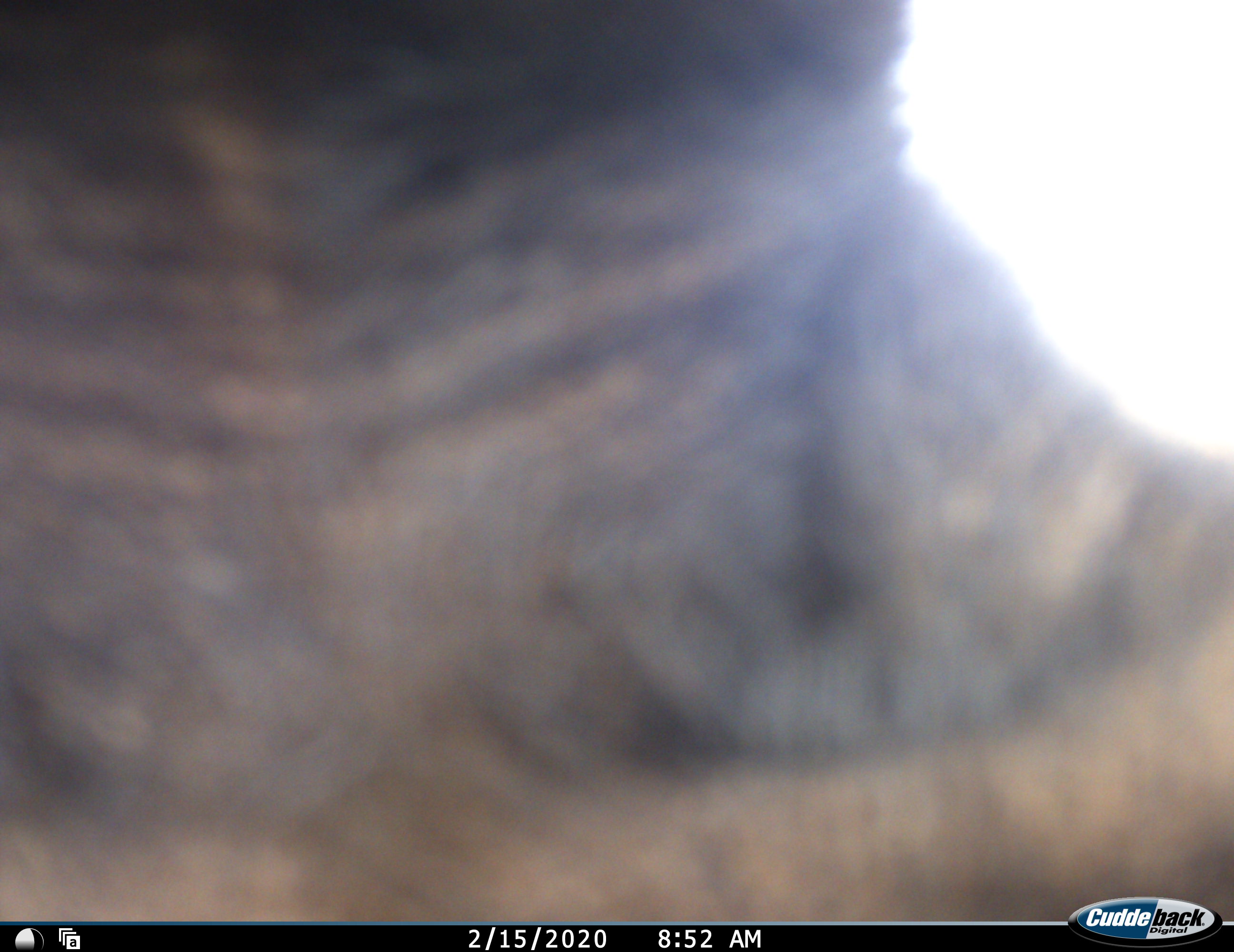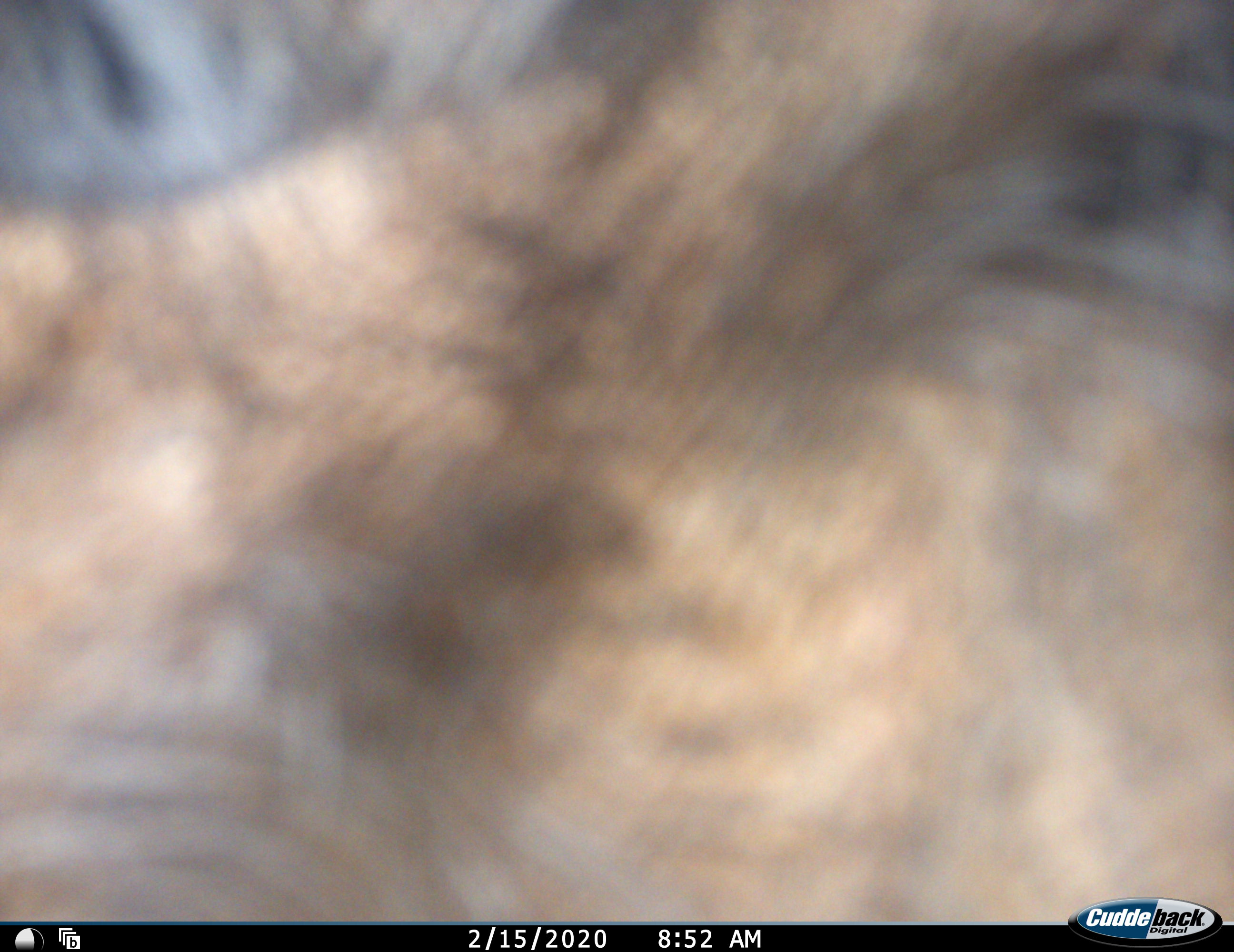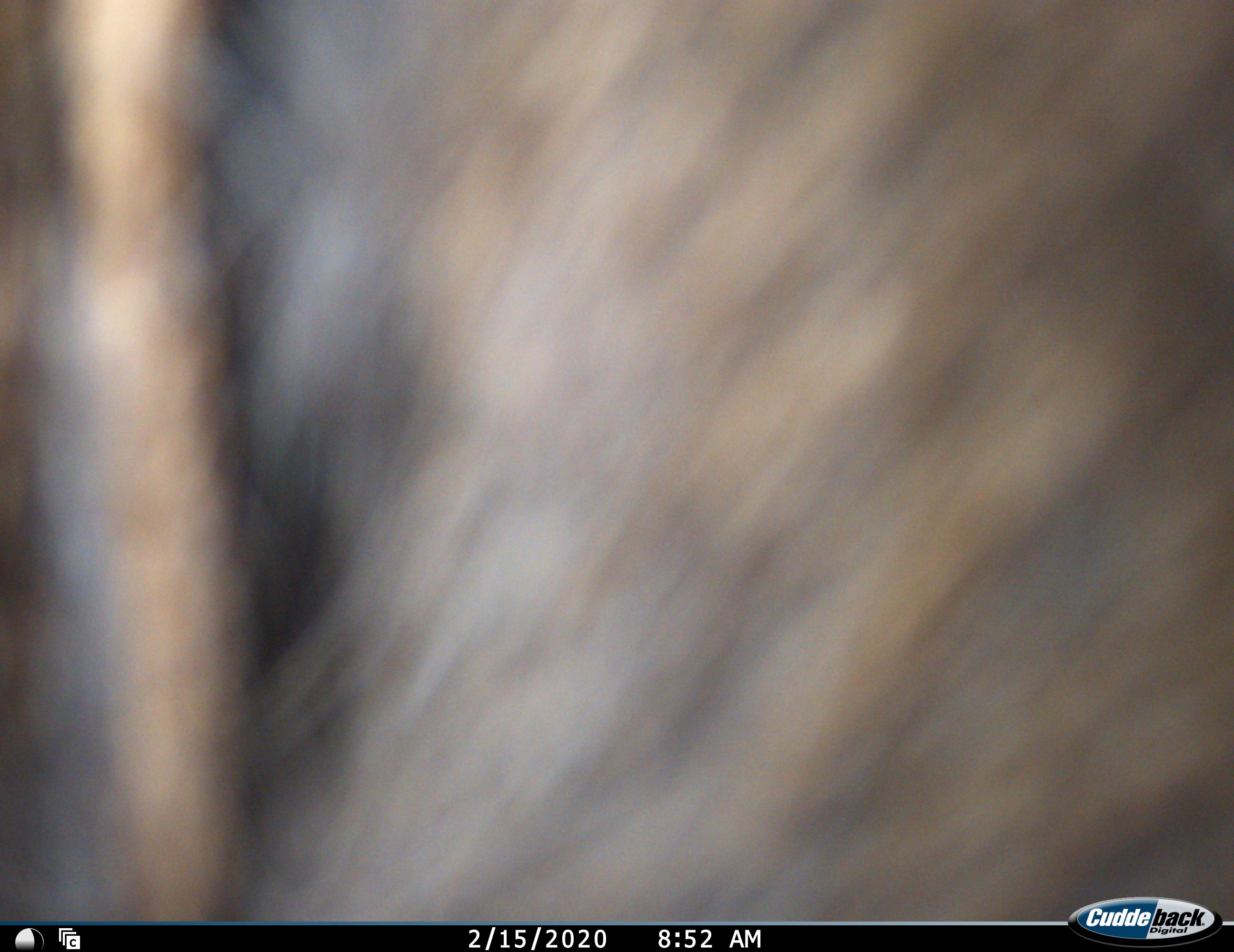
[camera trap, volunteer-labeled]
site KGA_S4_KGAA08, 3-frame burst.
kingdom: Animalia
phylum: Chordata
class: Mammalia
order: Artiodactyla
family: Bovidae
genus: Connochaetes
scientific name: Connochaetes taurinus taurinus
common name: blue wildebeest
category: wildebeestblue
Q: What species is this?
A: Wildebeestblue (blue wildebeest) (Connochaetes taurinus taurinus).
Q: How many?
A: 1.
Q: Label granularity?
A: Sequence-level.